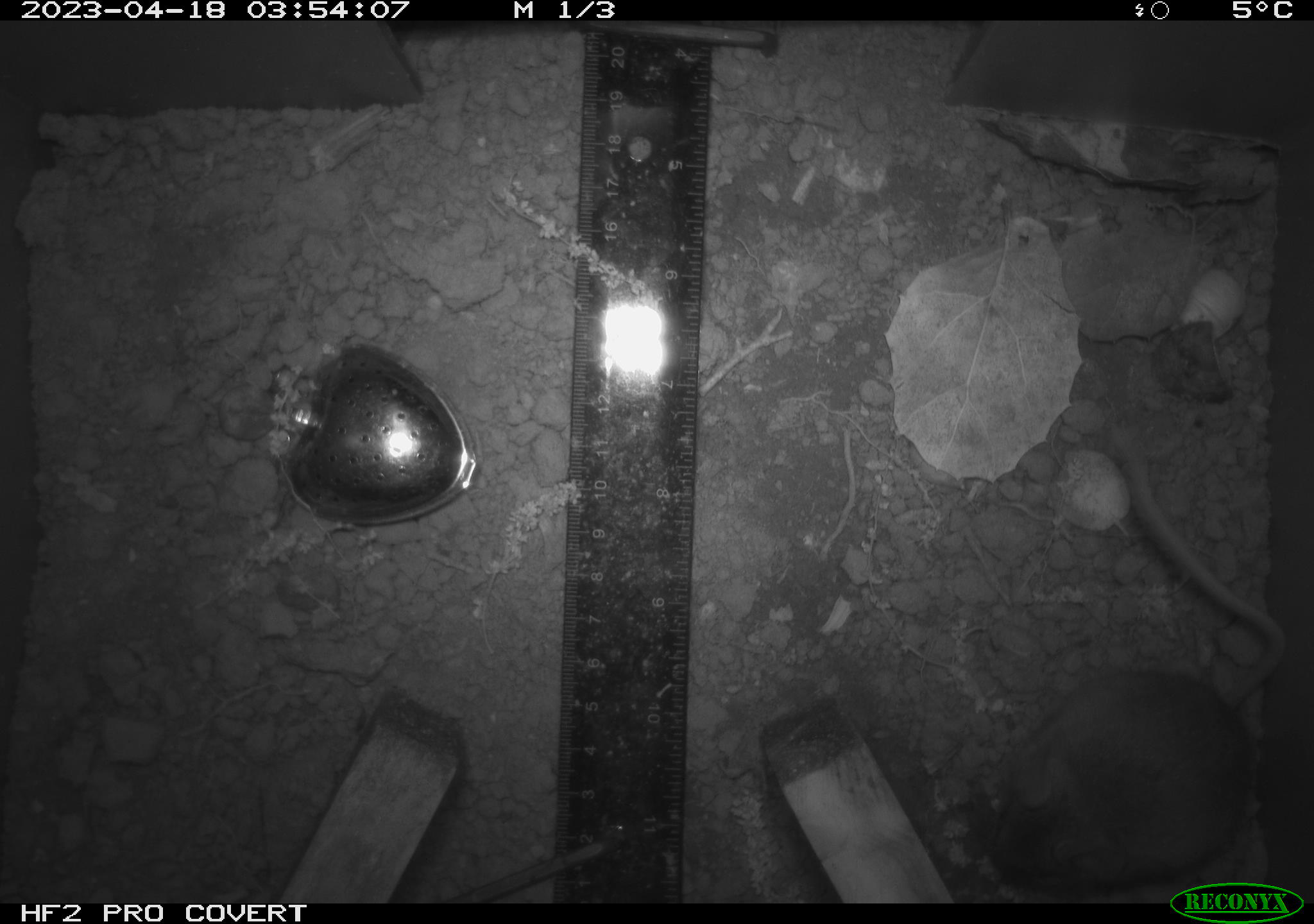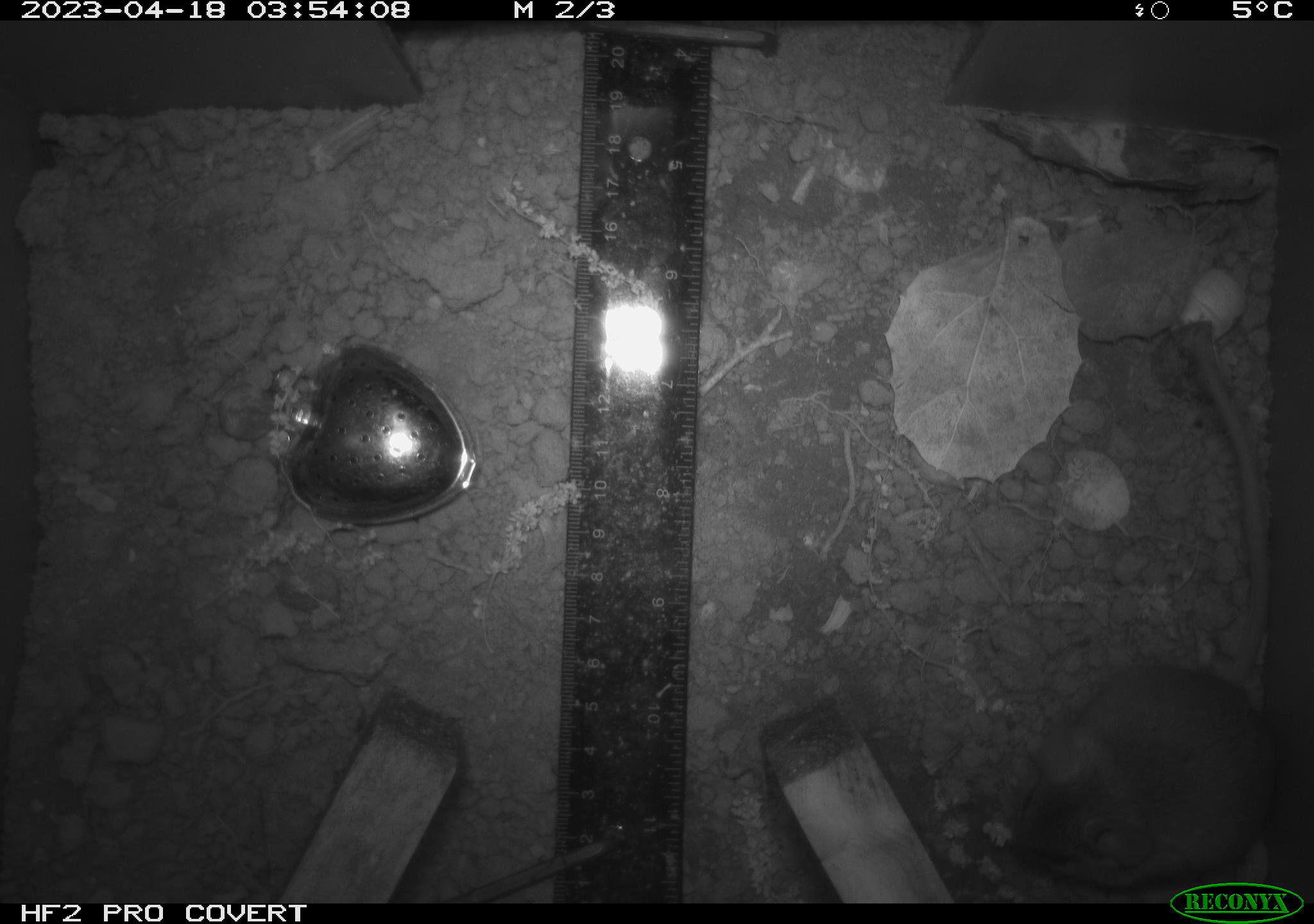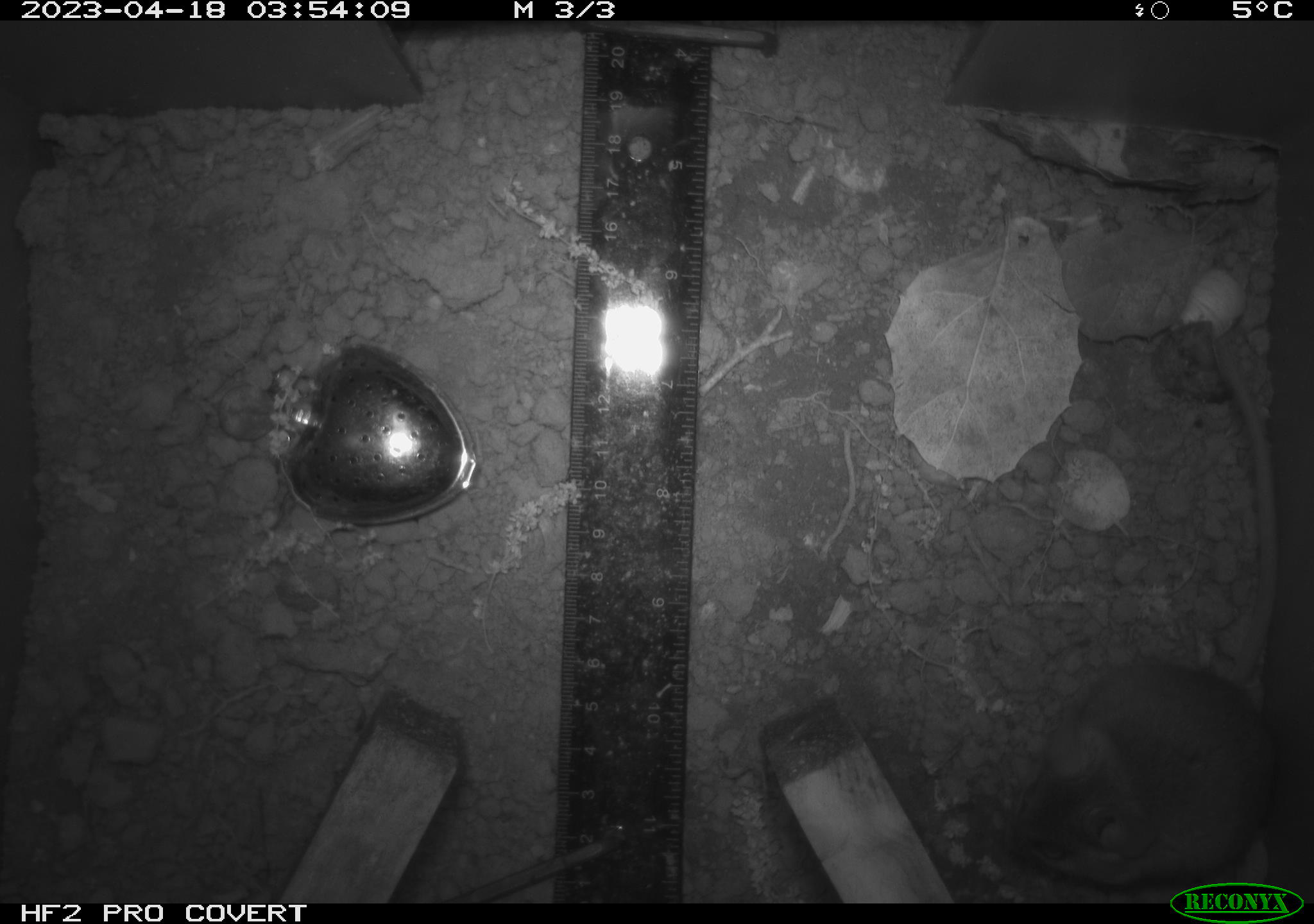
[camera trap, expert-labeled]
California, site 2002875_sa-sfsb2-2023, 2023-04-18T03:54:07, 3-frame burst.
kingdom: Animalia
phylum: Chordata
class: Mammalia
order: Rodentia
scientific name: Rodentia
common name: mouse species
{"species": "mouse species (Rodentia)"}